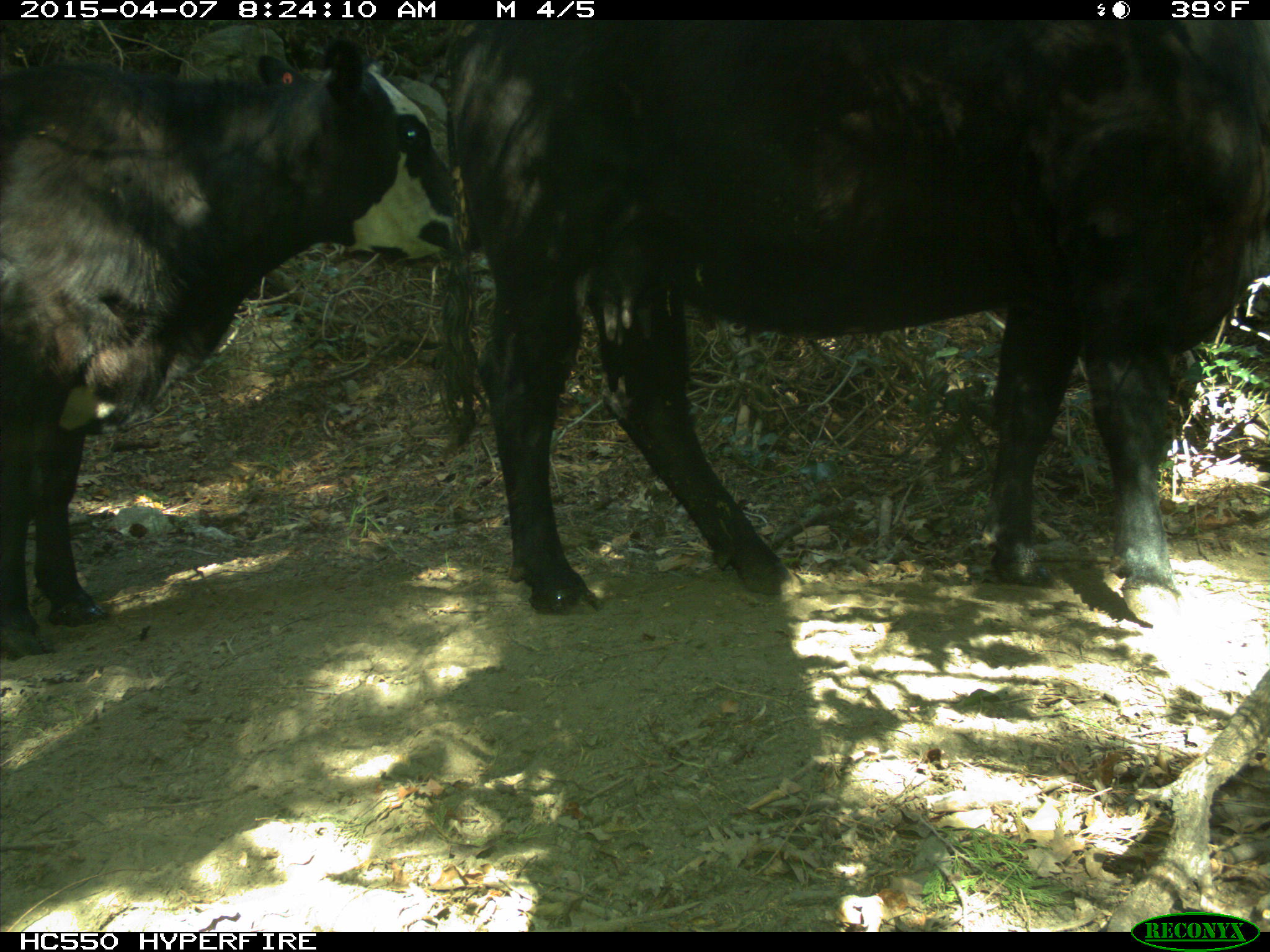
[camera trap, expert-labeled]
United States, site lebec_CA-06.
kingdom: Animalia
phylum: Chordata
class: Mammalia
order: Artiodactyla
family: Bovidae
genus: Bos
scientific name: Bos taurus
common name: domestic cow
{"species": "Bos taurus (domestic cow)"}